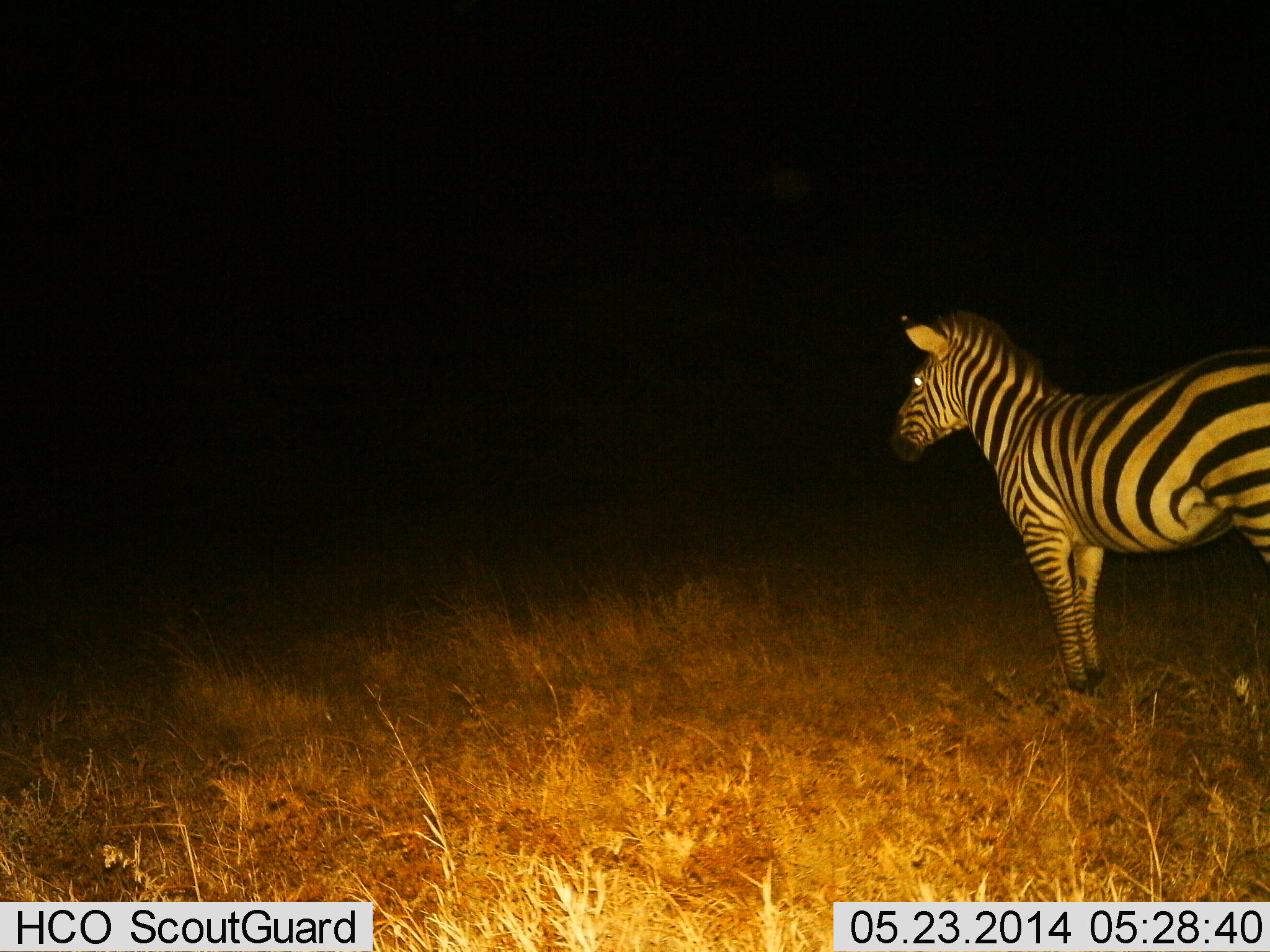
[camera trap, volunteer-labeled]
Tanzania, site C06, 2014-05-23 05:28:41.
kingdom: Animalia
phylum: Chordata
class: Mammalia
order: Perissodactyla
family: Equidae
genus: Equus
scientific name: Equus quagga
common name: plains zebra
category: zebra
Zebra (plains zebra) (Equus quagga), count 1. Behavior (volunteer vote fractions): standing 100%, resting 0%, moving 0%, interacting 0%. Young present (vote fraction): 0%. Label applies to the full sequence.